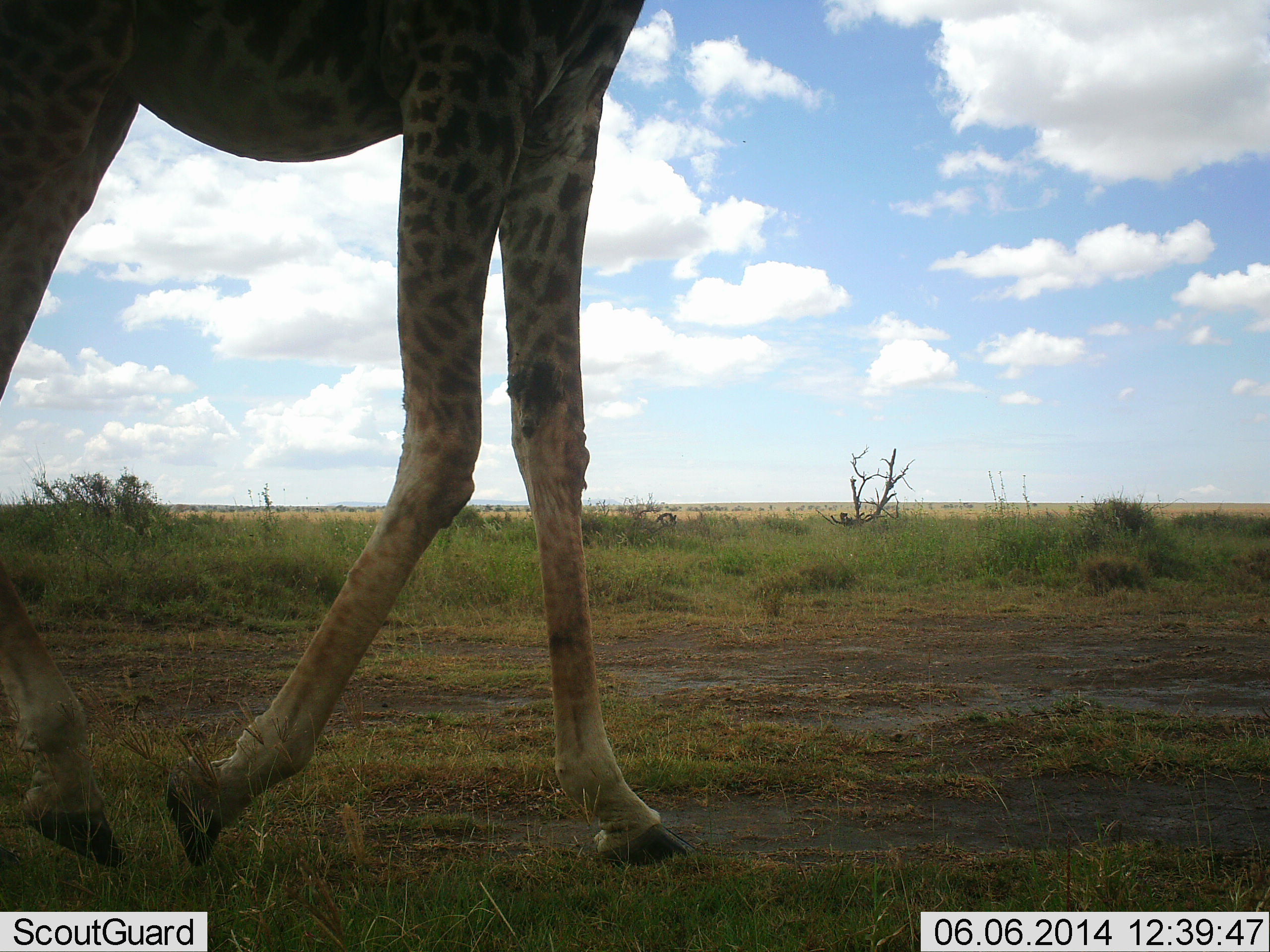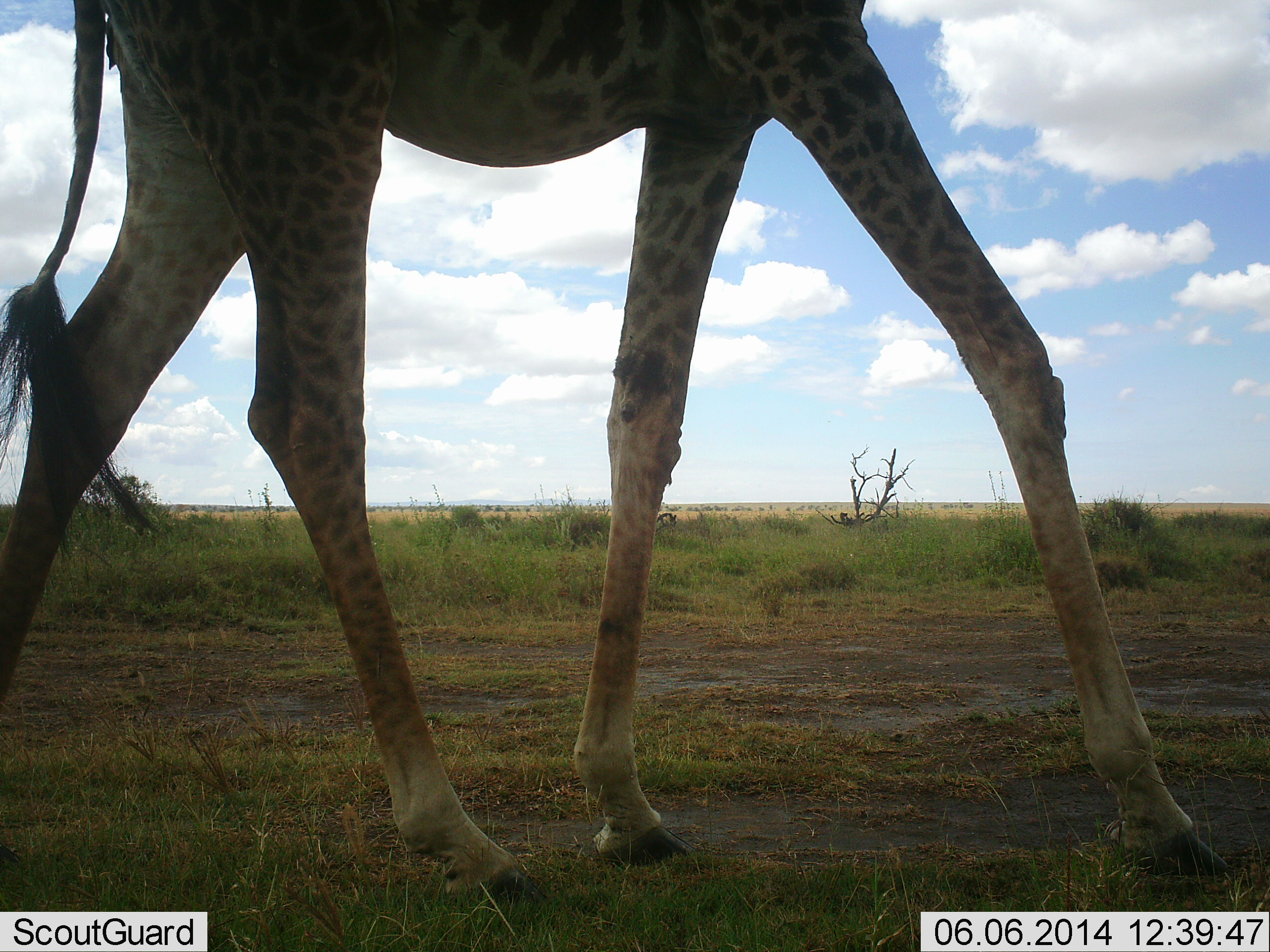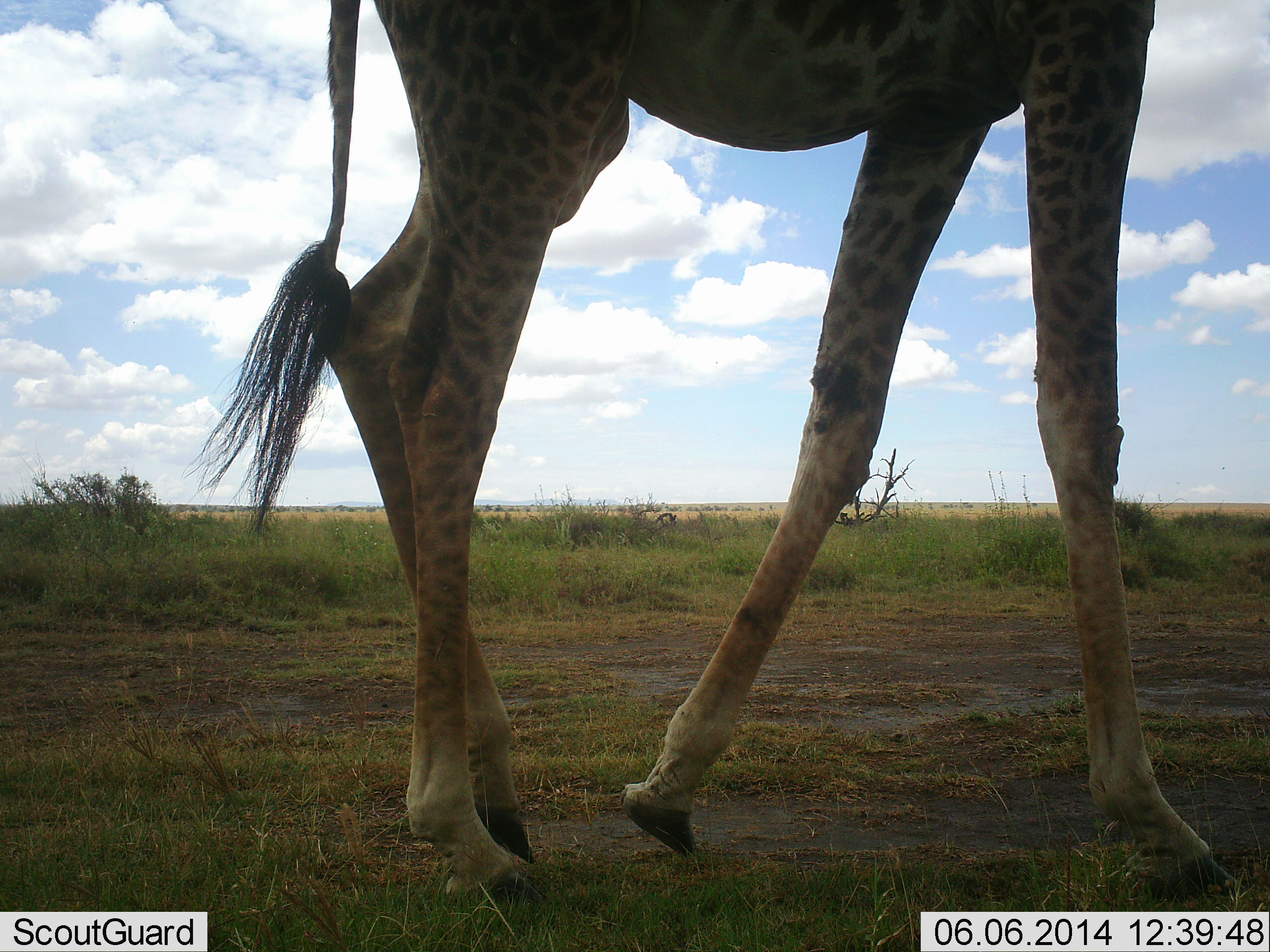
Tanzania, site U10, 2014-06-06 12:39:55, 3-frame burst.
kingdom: Animalia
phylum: Chordata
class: Mammalia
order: Artiodactyla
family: Giraffidae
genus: Giraffa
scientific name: Giraffa camelopardalis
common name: giraffe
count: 1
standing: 10%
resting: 0%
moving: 100%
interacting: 0%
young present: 0%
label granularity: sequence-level